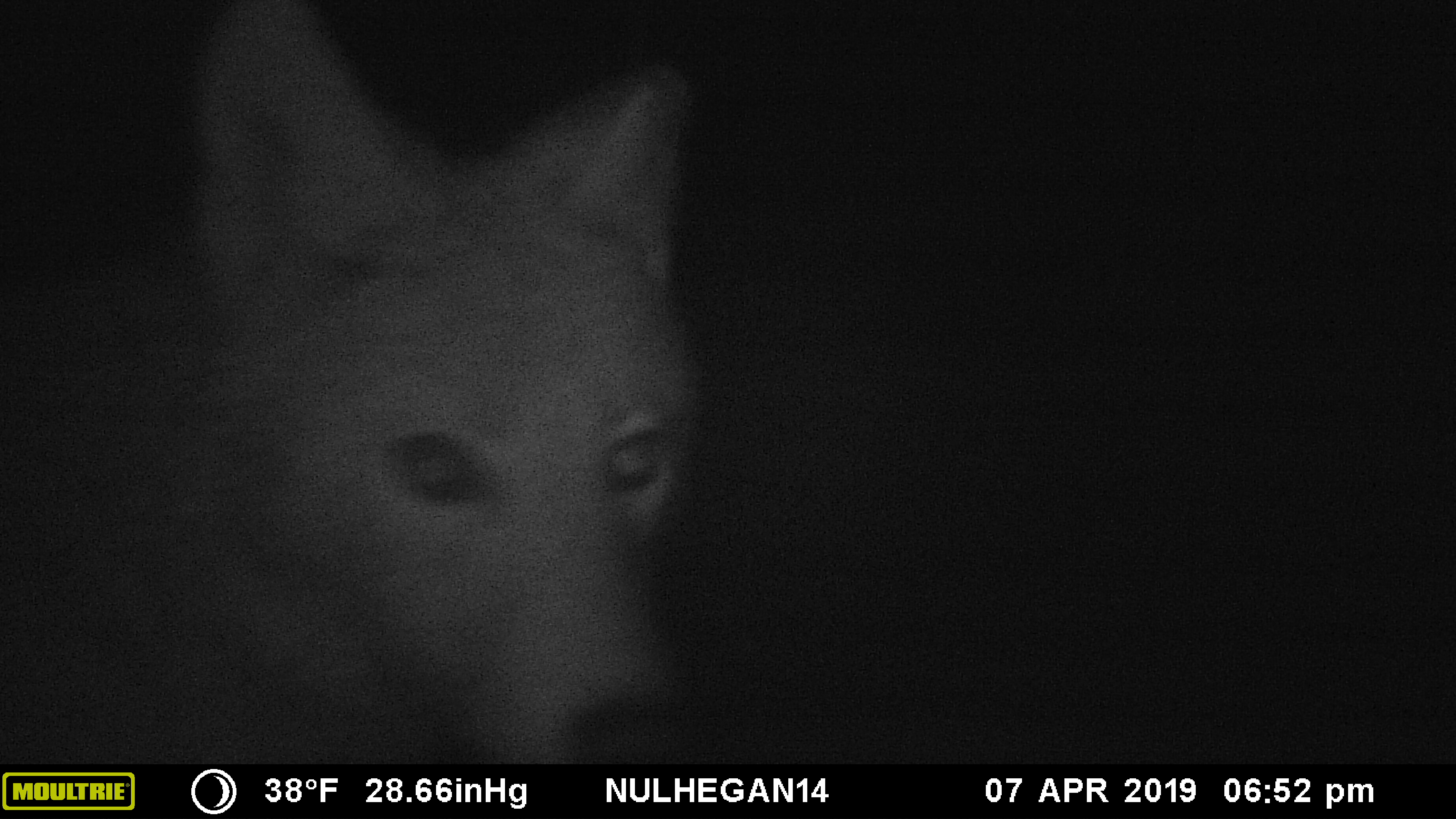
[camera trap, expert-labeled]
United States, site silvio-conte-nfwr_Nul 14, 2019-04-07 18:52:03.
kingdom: Animalia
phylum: Chordata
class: Mammalia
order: Carnivora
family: Canidae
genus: Canis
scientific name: Canis latrans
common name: coyote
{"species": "coyote (Canis latrans)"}